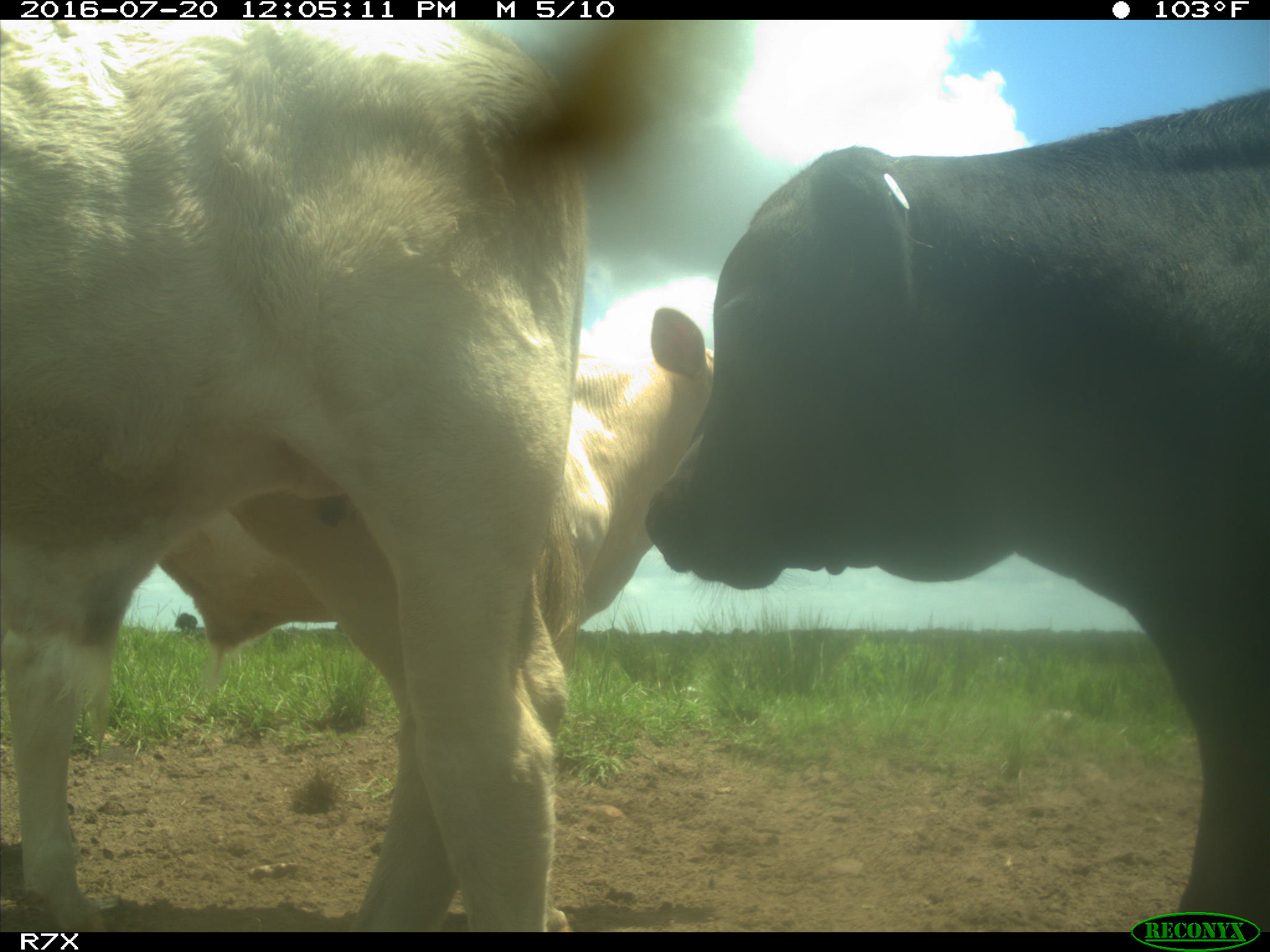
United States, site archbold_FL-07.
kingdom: Animalia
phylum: Chordata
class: Mammalia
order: Artiodactyla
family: Bovidae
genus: Bos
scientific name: Bos taurus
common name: domestic cow